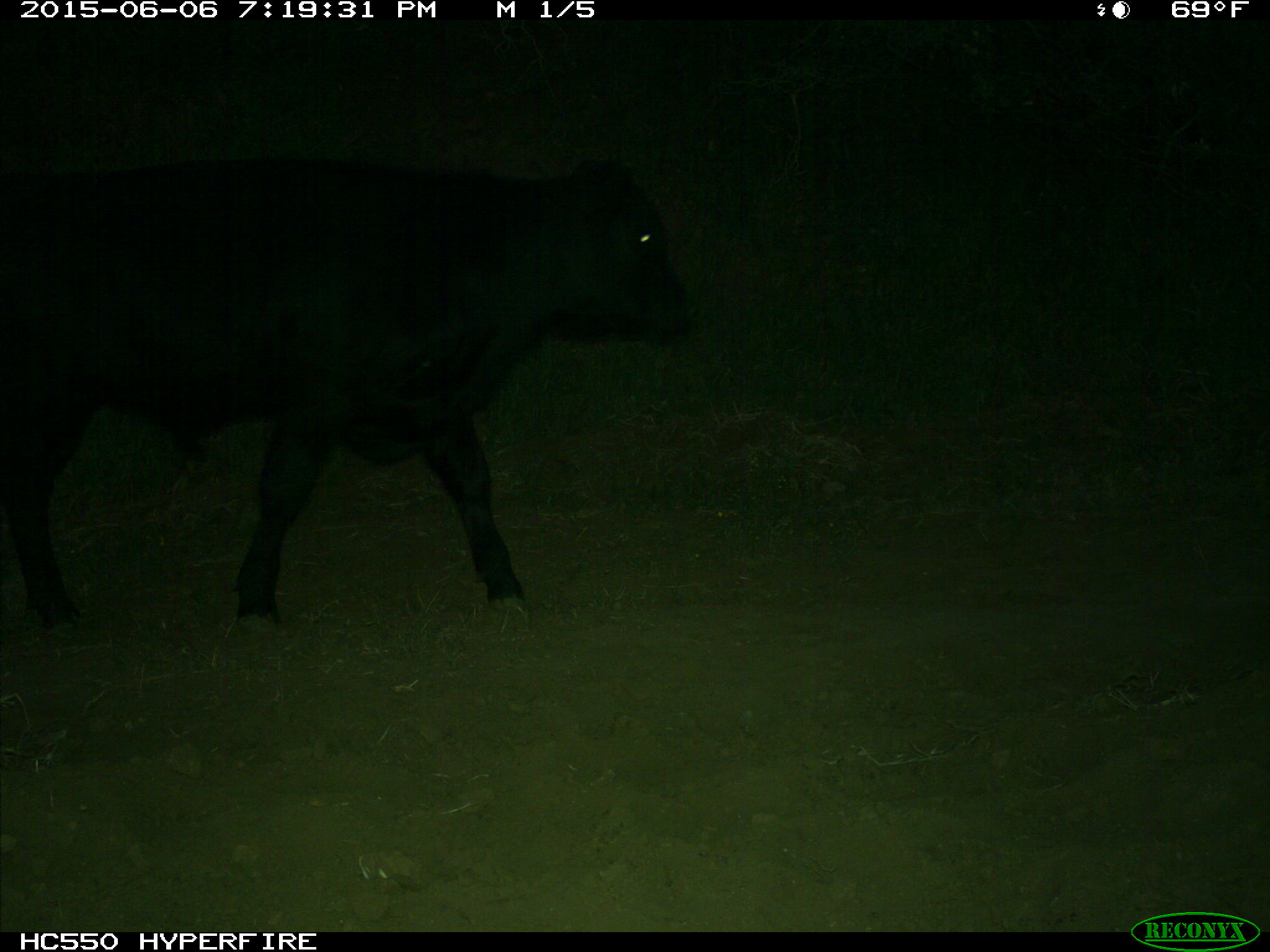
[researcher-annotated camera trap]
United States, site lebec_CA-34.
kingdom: Animalia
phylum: Chordata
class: Mammalia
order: Artiodactyla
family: Bovidae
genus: Bos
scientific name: Bos taurus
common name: domestic cow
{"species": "Bos taurus (domestic cow)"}